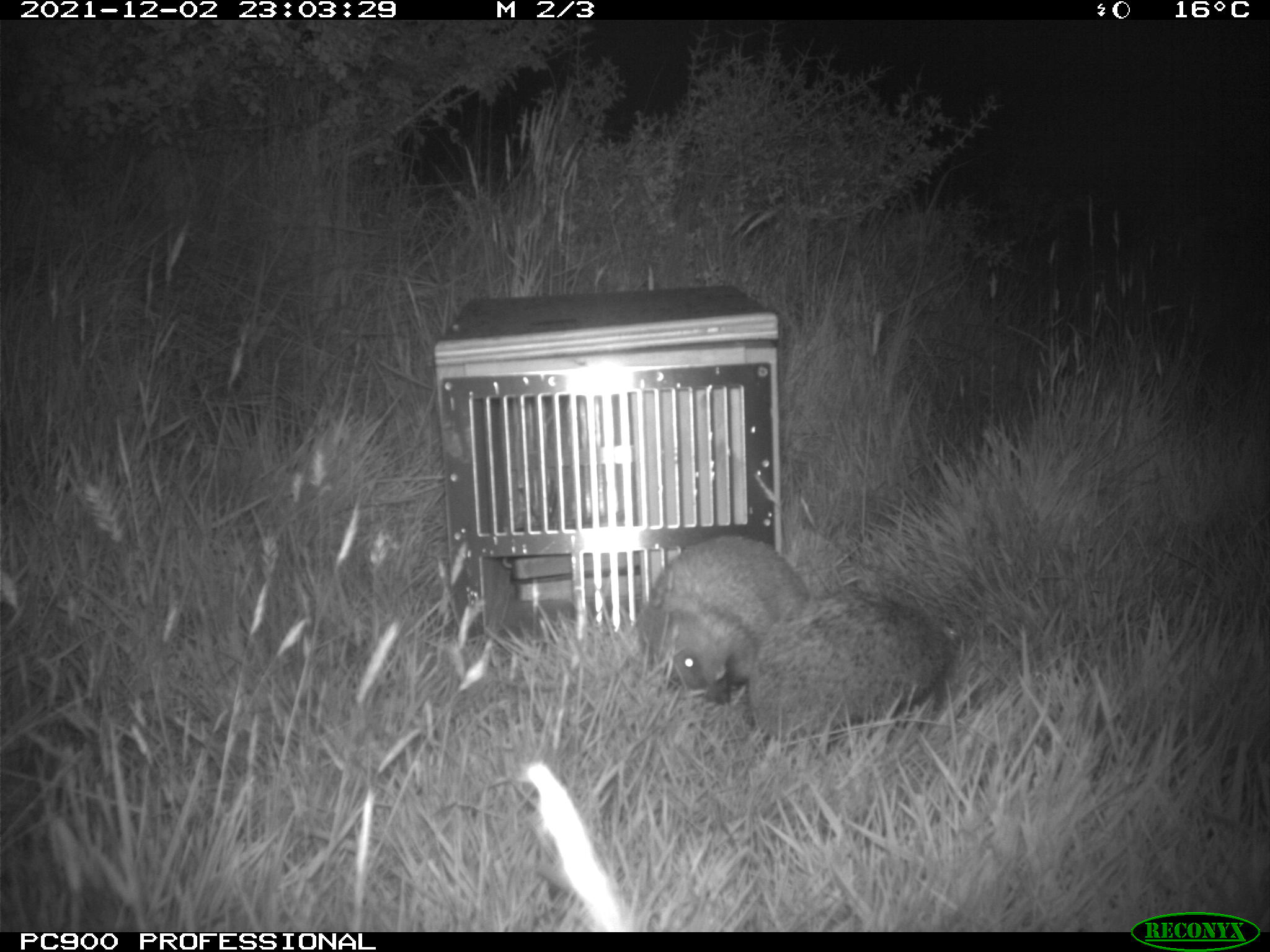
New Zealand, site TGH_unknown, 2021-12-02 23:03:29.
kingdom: Animalia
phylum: Chordata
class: Mammalia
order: Eulipotyphla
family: Erinaceidae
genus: Erinaceus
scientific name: Erinaceus europaeus europaeus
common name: european hedgehog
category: hedgehog